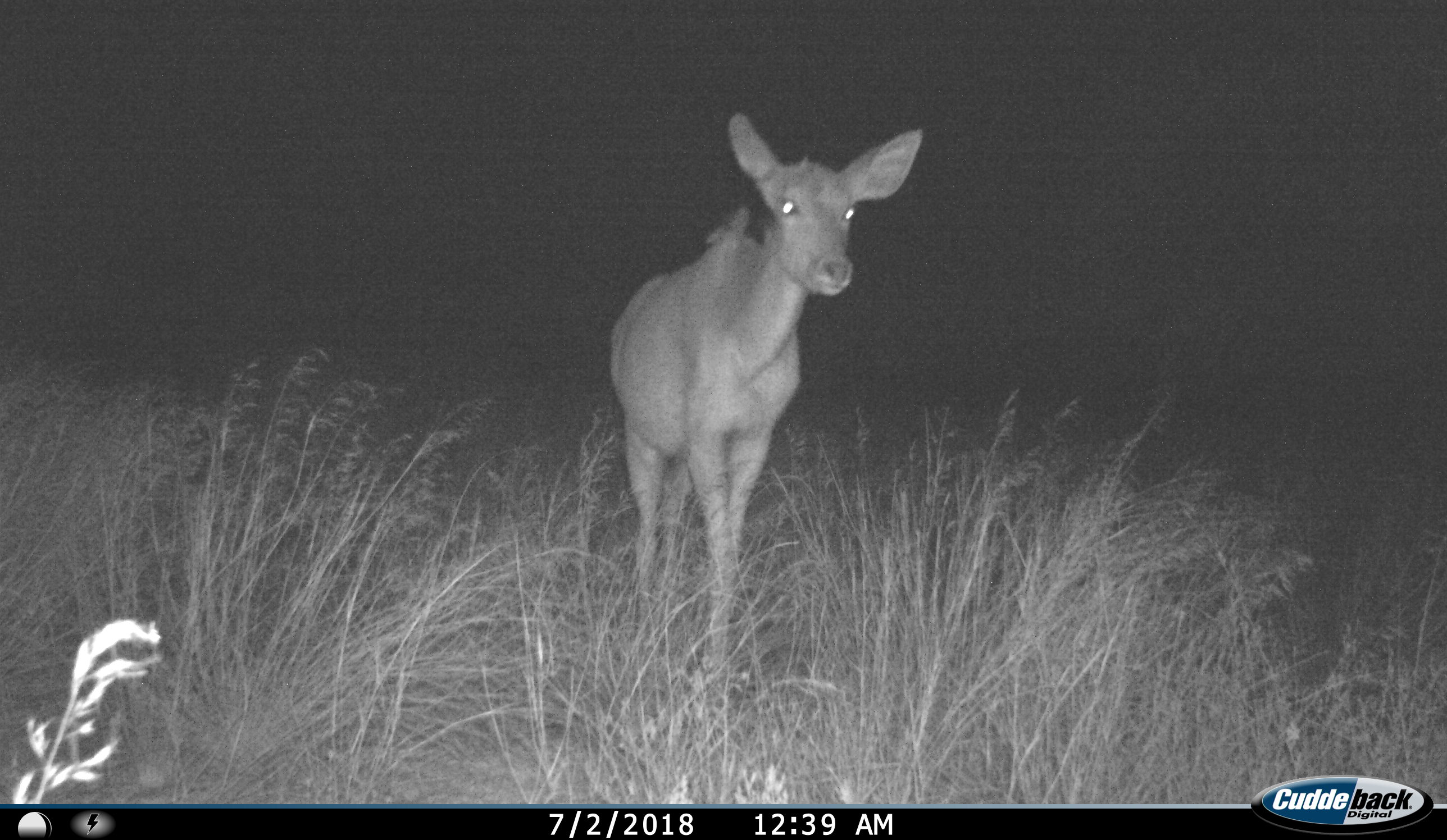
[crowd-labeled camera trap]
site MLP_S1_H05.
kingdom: Animalia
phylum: Chordata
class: Mammalia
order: Artiodactyla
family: Bovidae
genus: Tragelaphus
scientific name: Tragelaphus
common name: kudu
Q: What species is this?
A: Kudu (Tragelaphus).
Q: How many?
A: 1.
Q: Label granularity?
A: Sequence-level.